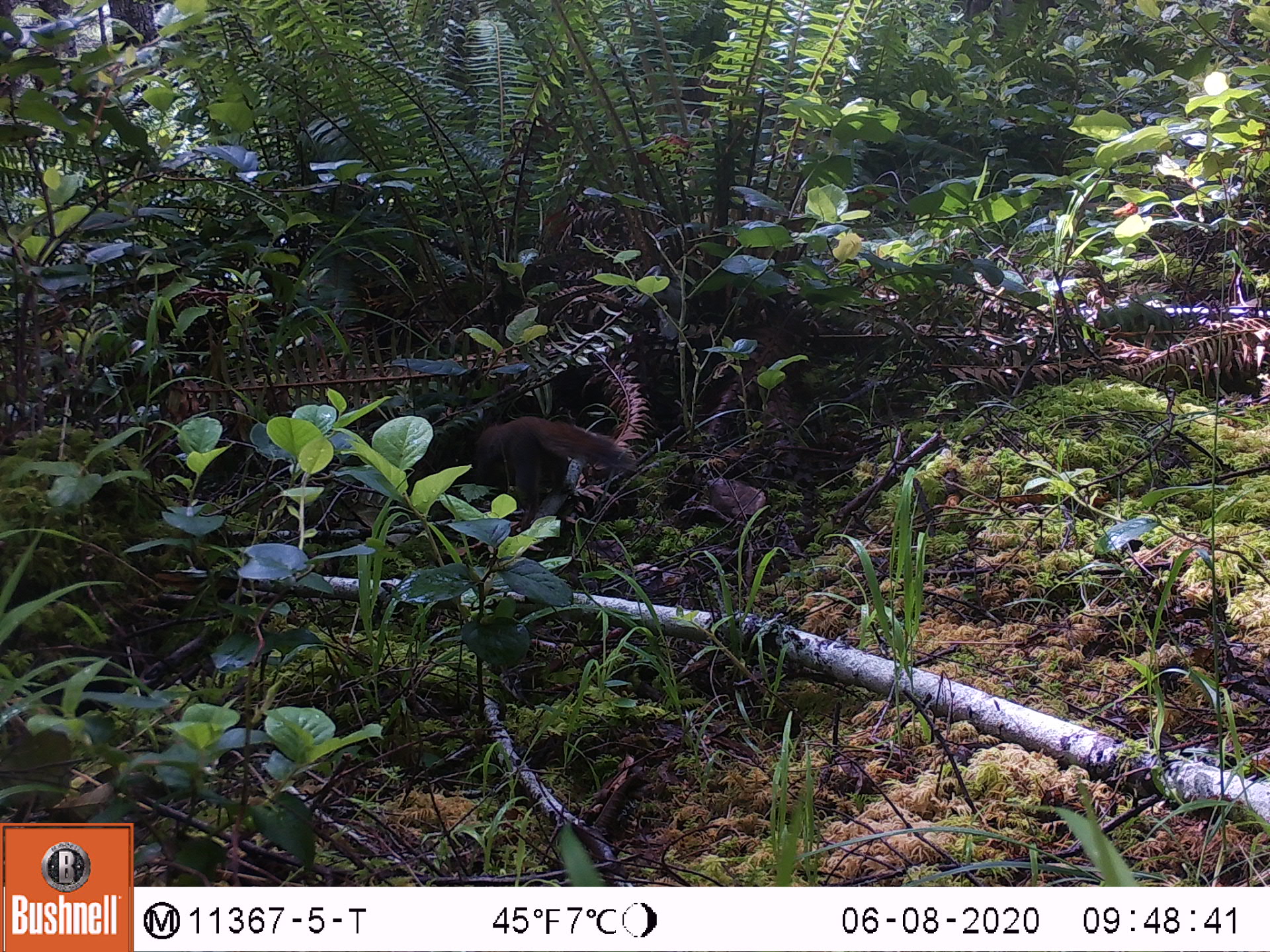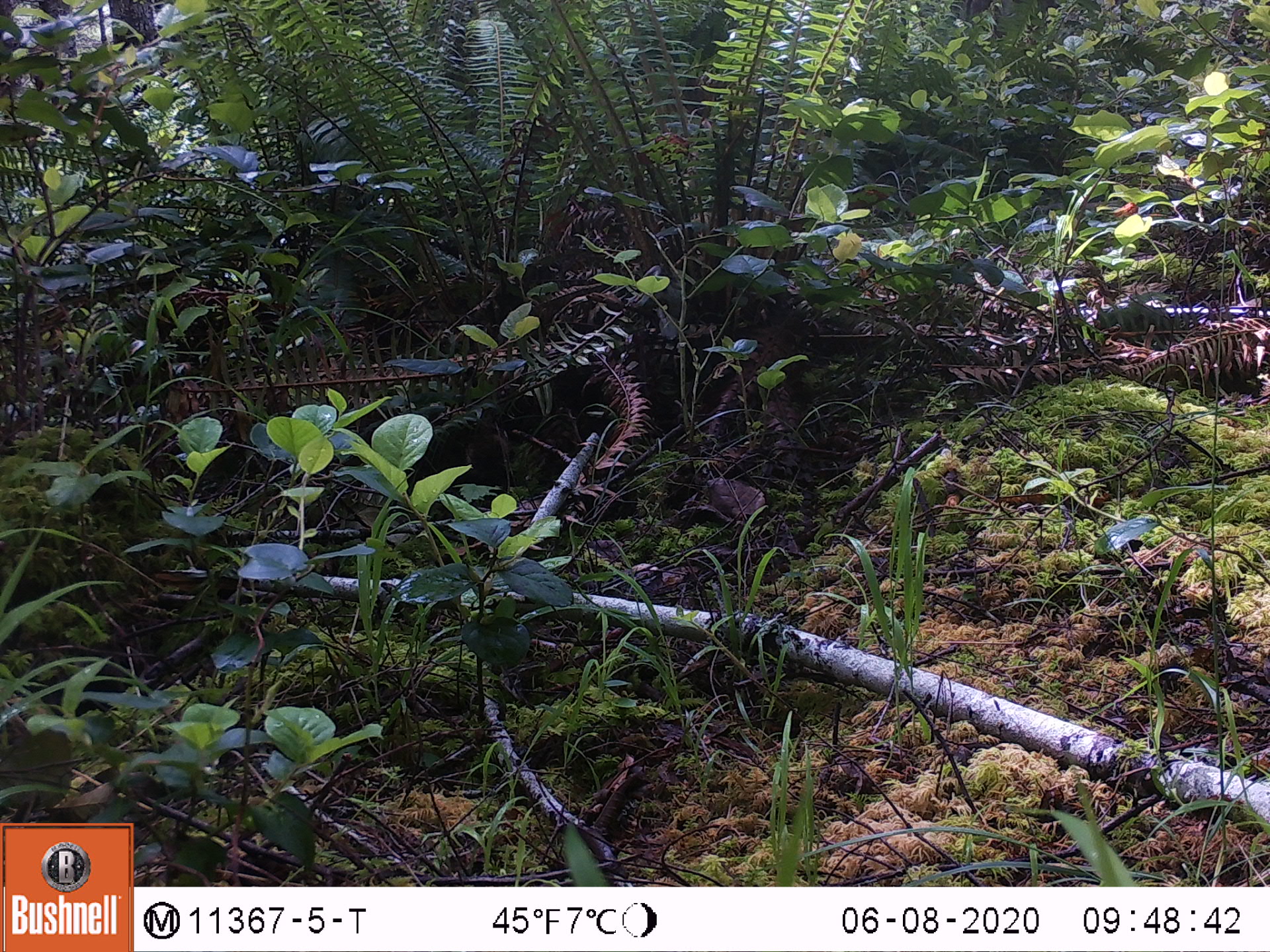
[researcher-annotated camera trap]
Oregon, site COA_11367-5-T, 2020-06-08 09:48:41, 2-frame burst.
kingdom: Animalia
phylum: Chordata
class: Mammalia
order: Rodentia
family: Sciuridae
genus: Tamiasciurus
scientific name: Tamiasciurus douglasii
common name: douglas squirrel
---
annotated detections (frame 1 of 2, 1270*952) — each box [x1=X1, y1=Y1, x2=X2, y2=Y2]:
douglas squirrel: [x1=461, y1=414, x2=629, y2=488]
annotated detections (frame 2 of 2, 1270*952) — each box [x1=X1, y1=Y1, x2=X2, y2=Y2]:
douglas squirrel: [x1=422, y1=413, x2=509, y2=504]